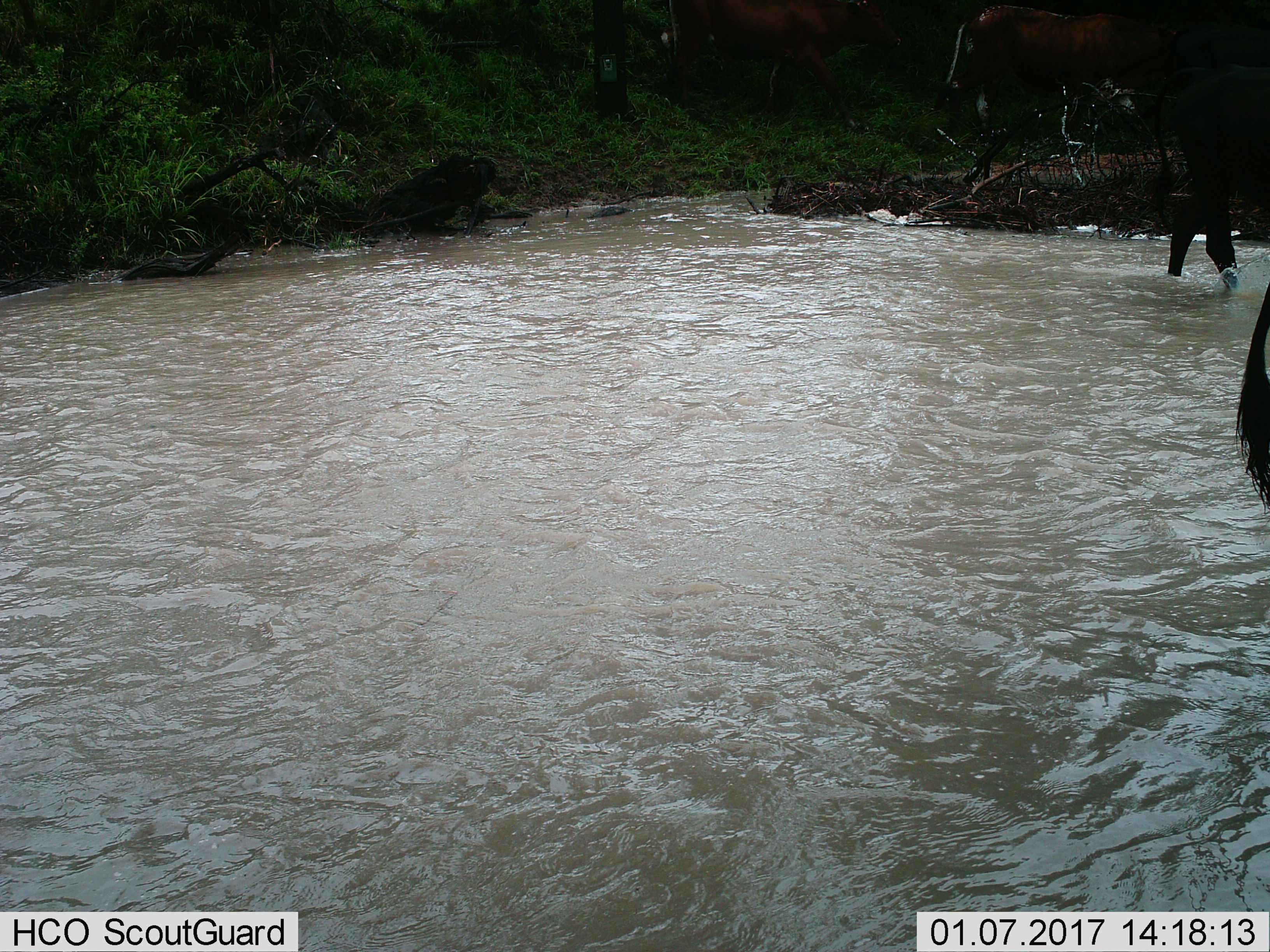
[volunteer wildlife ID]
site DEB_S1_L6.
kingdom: Animalia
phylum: Chordata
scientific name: Vertebrata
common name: domestic animal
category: domesticanimal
Domesticanimal (domestic animal) (Vertebrata), count 4. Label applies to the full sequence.